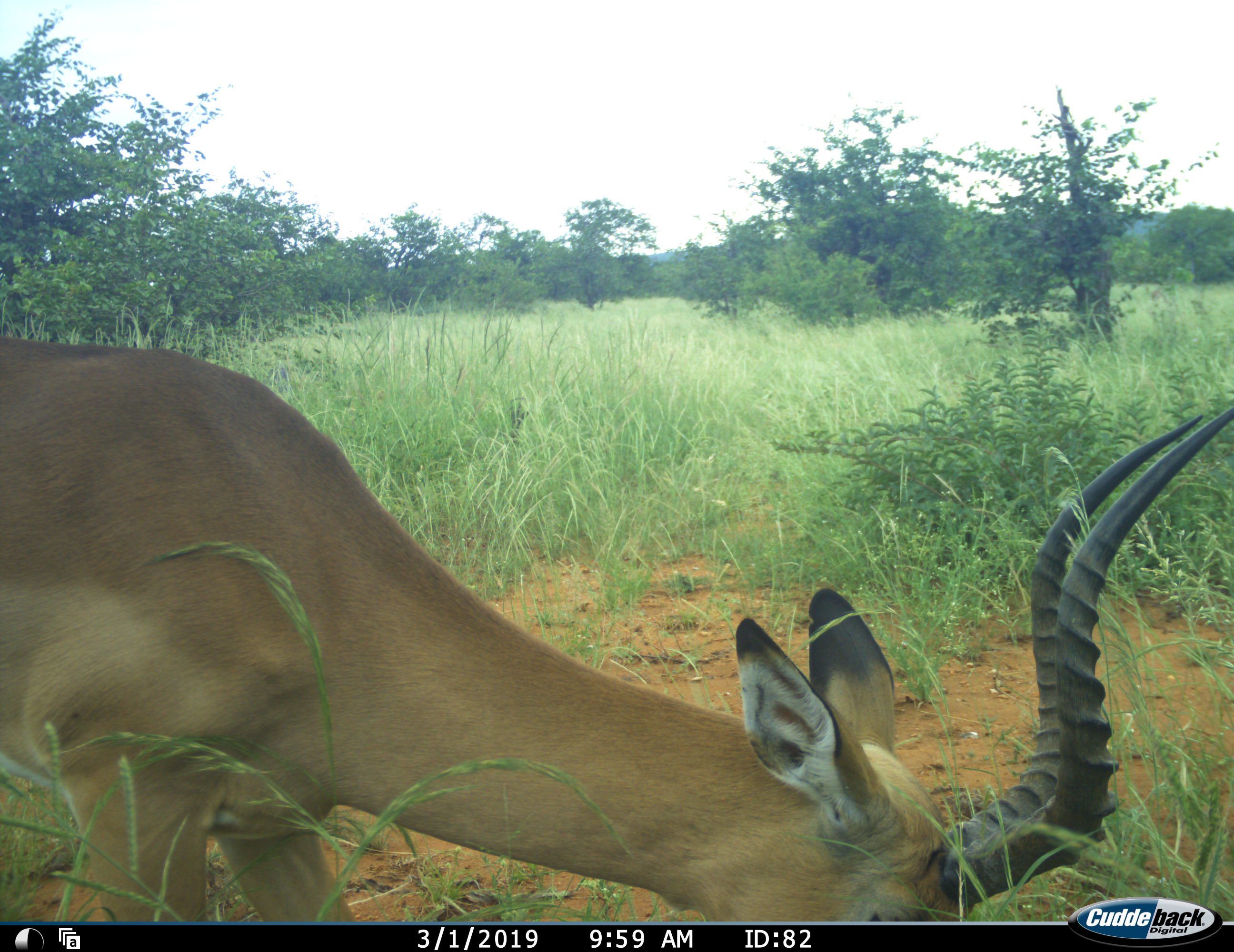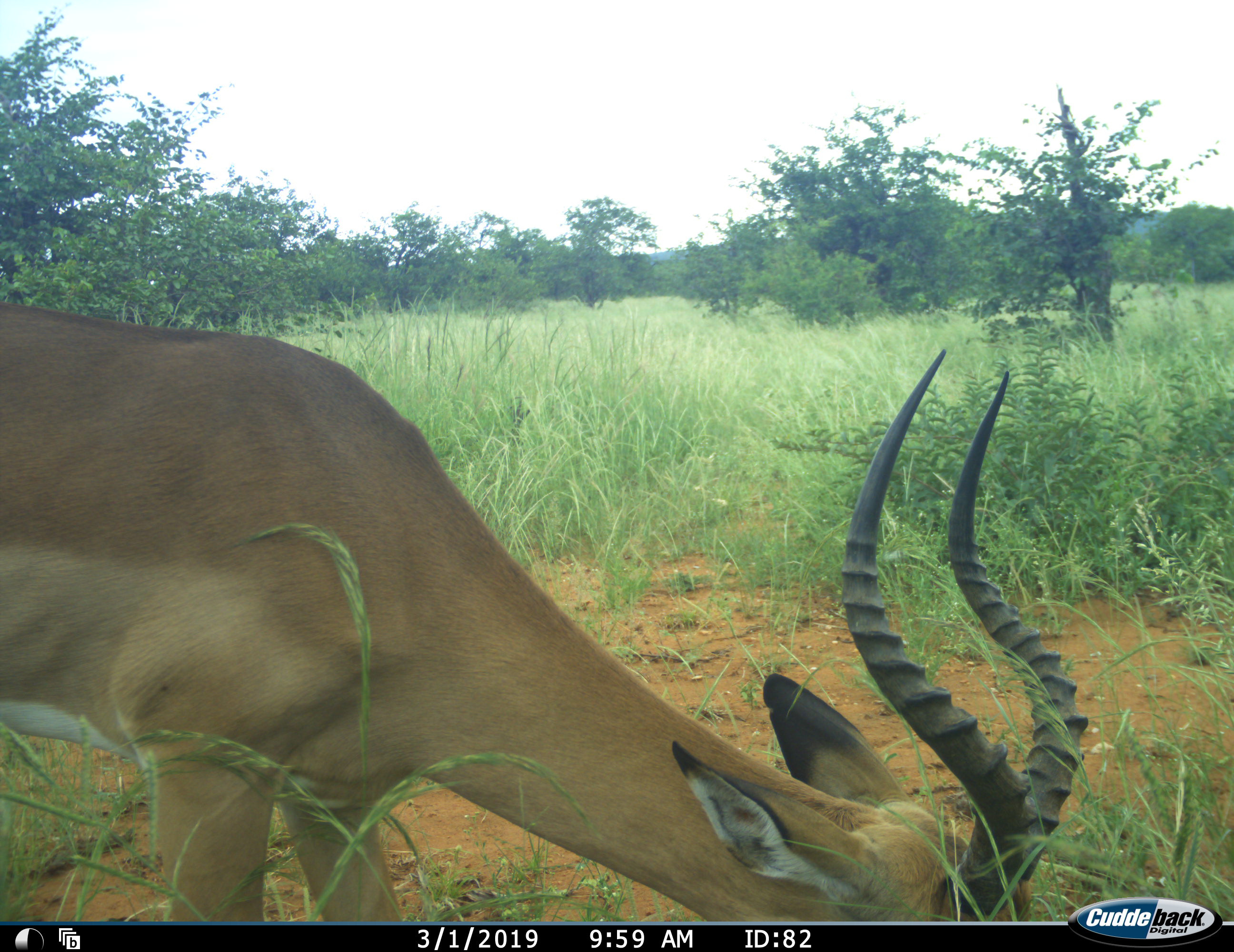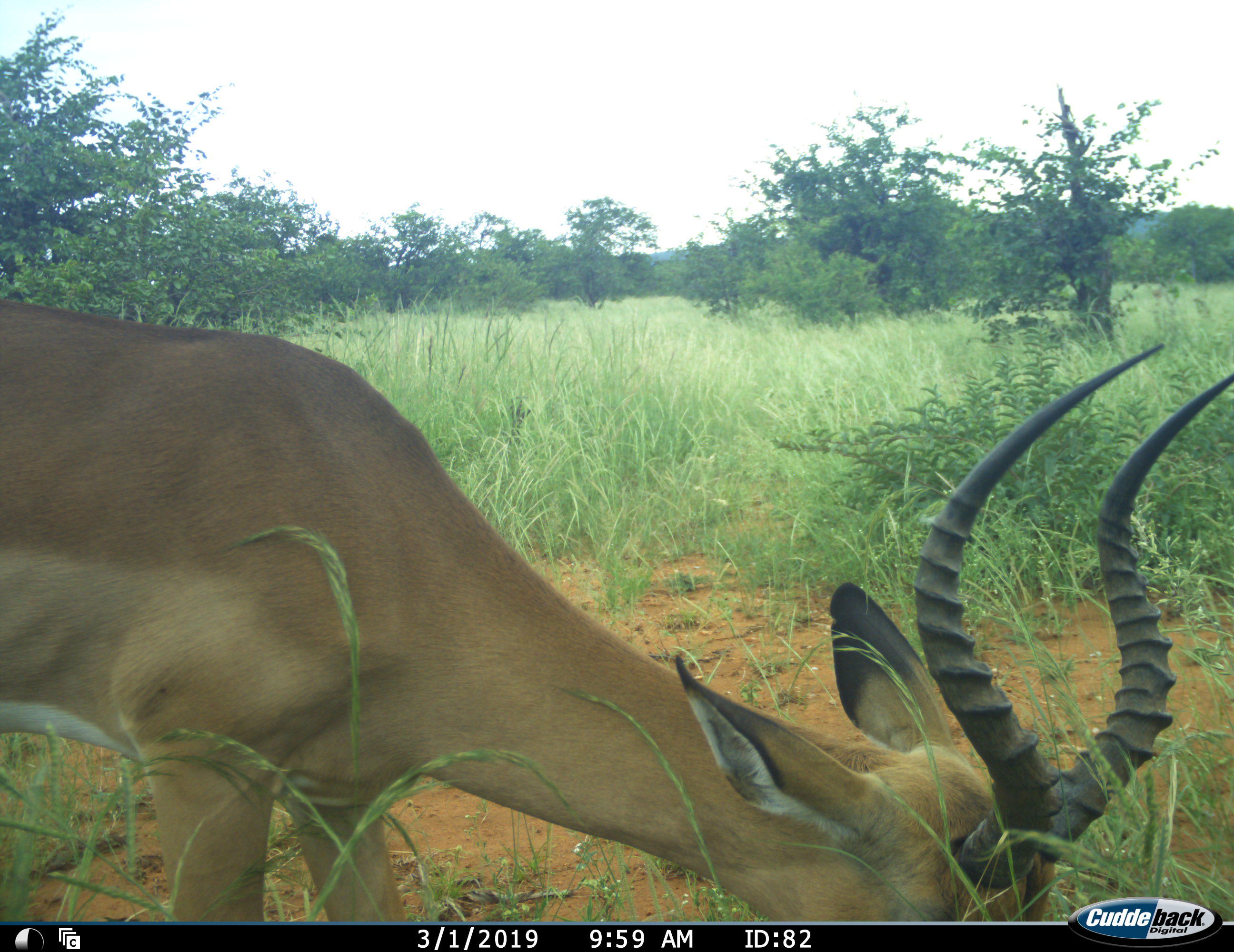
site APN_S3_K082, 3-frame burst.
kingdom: Animalia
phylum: Chordata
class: Mammalia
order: Artiodactyla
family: Bovidae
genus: Aepyceros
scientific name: Aepyceros melampus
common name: impala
Impala (Aepyceros melampus), count 1. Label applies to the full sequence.